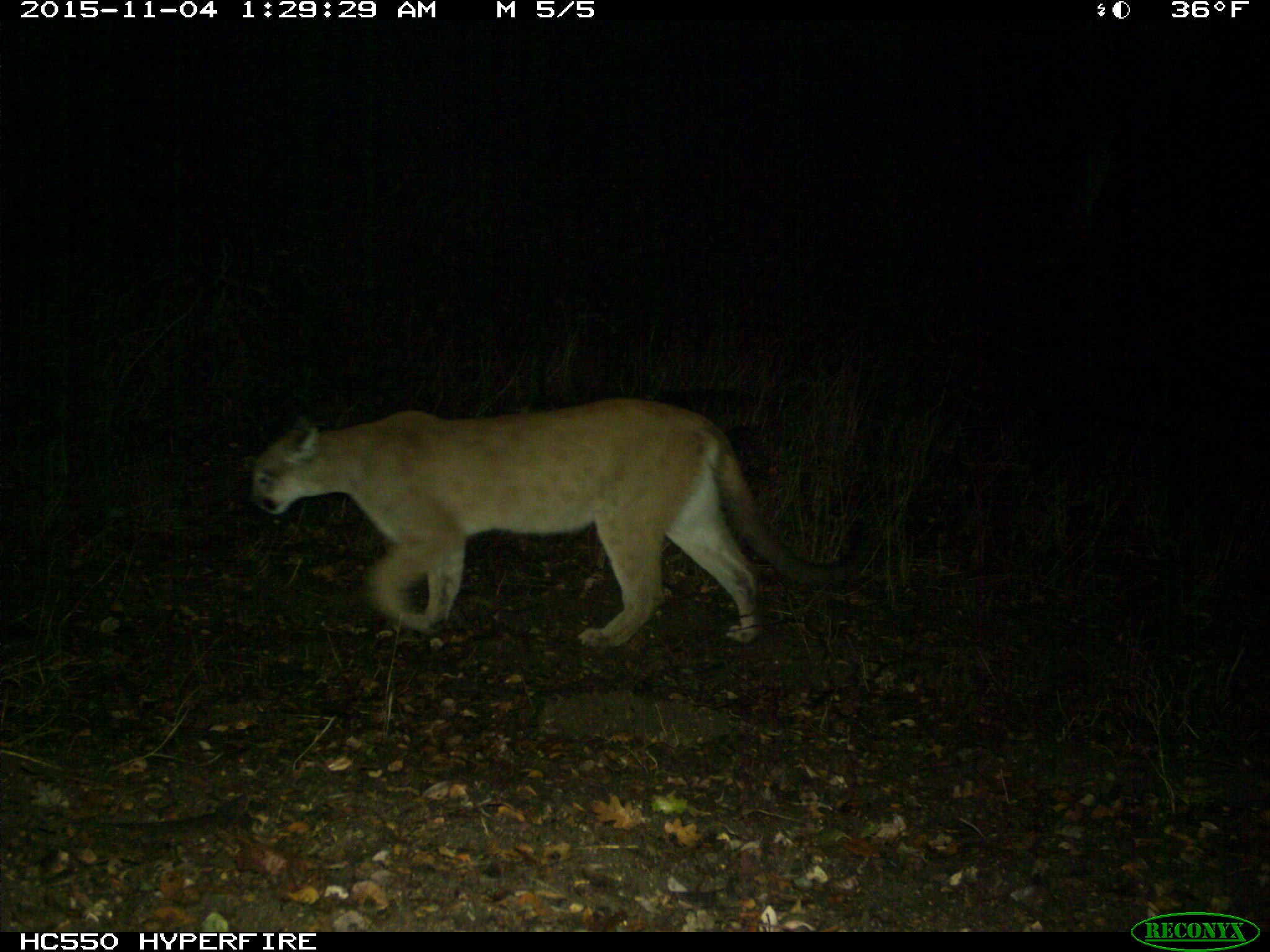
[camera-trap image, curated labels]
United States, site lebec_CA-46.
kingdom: Animalia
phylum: Chordata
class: Mammalia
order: Carnivora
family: Felidae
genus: Puma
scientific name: Puma concolor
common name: mountain lion